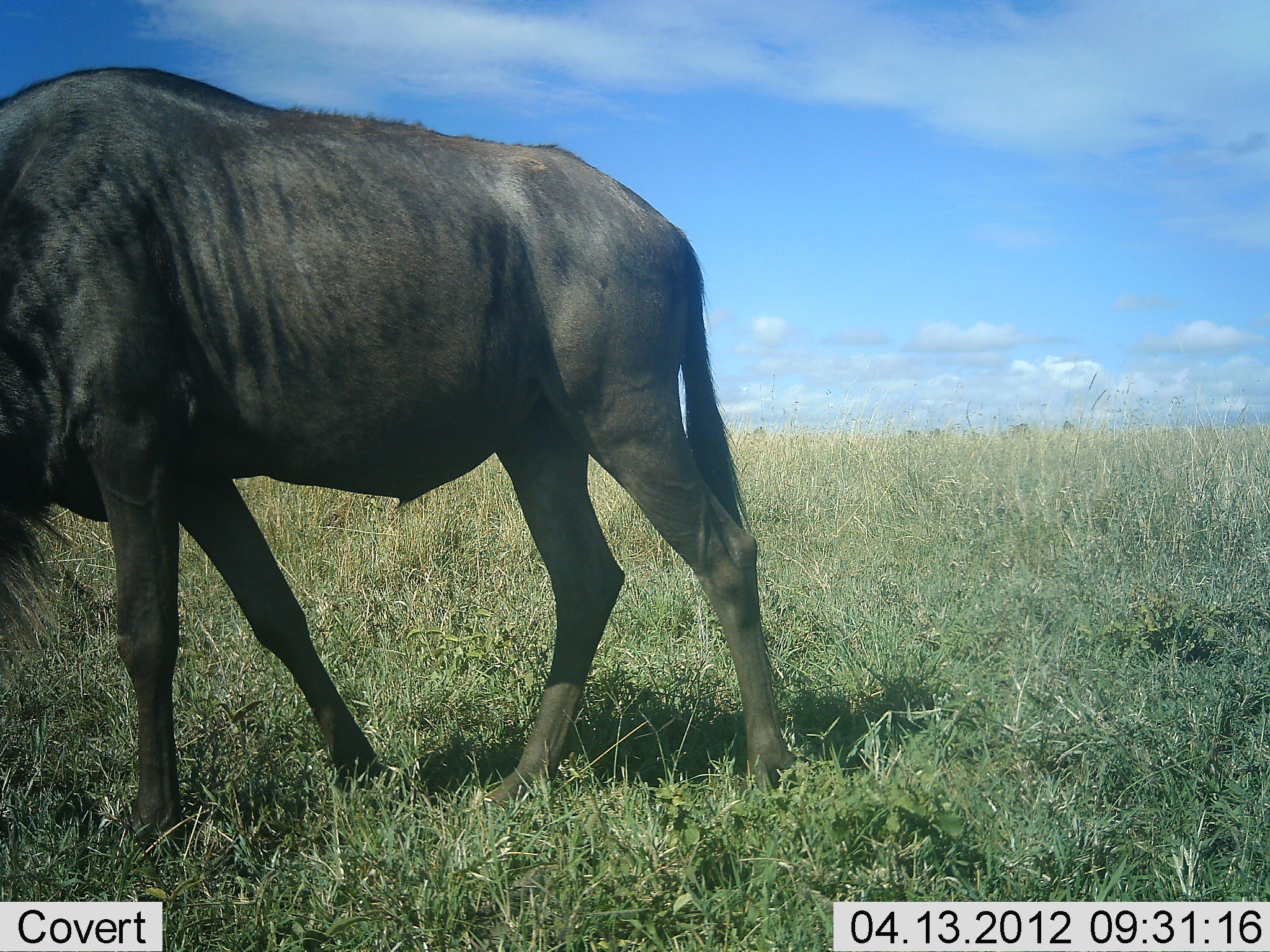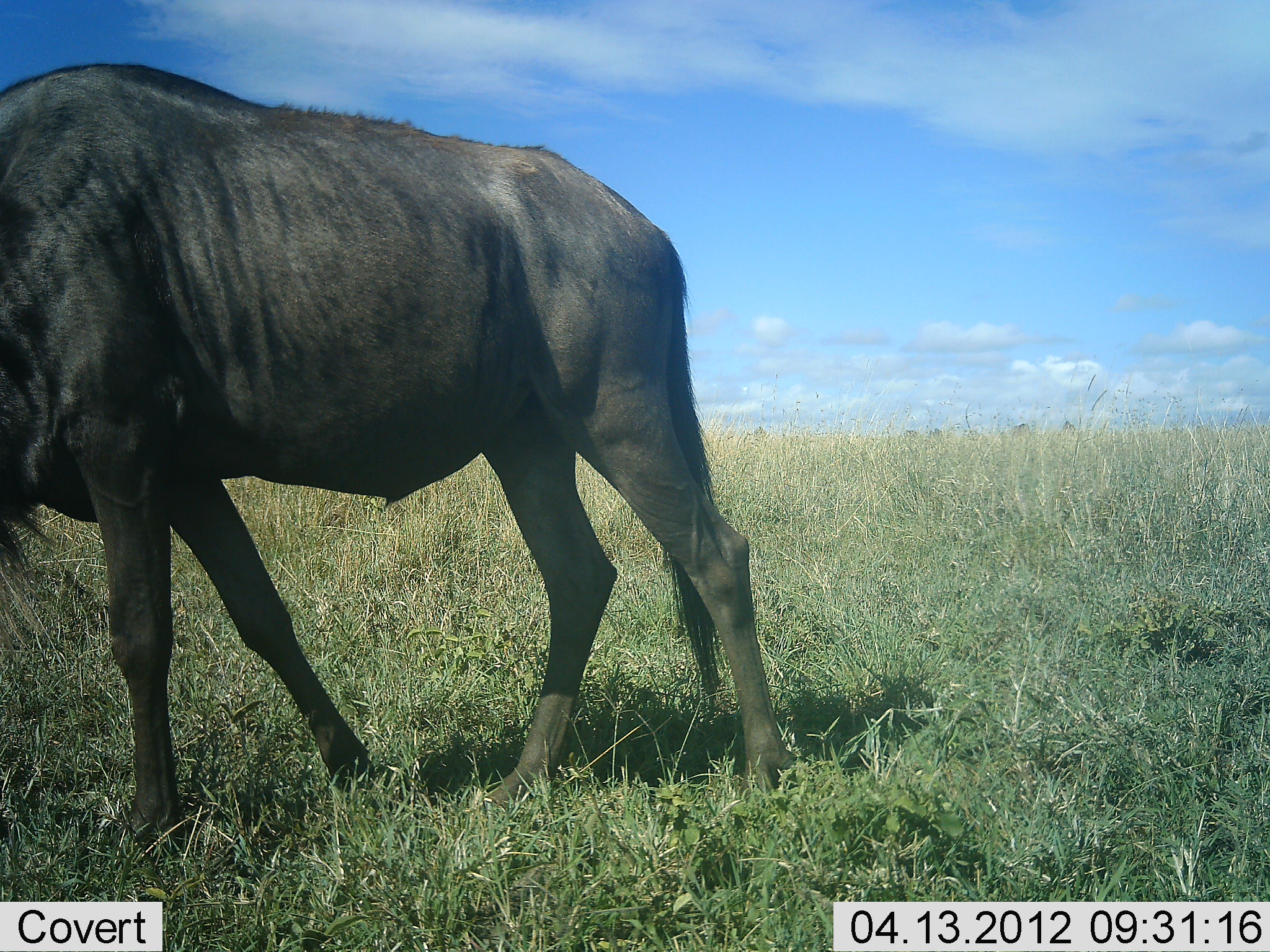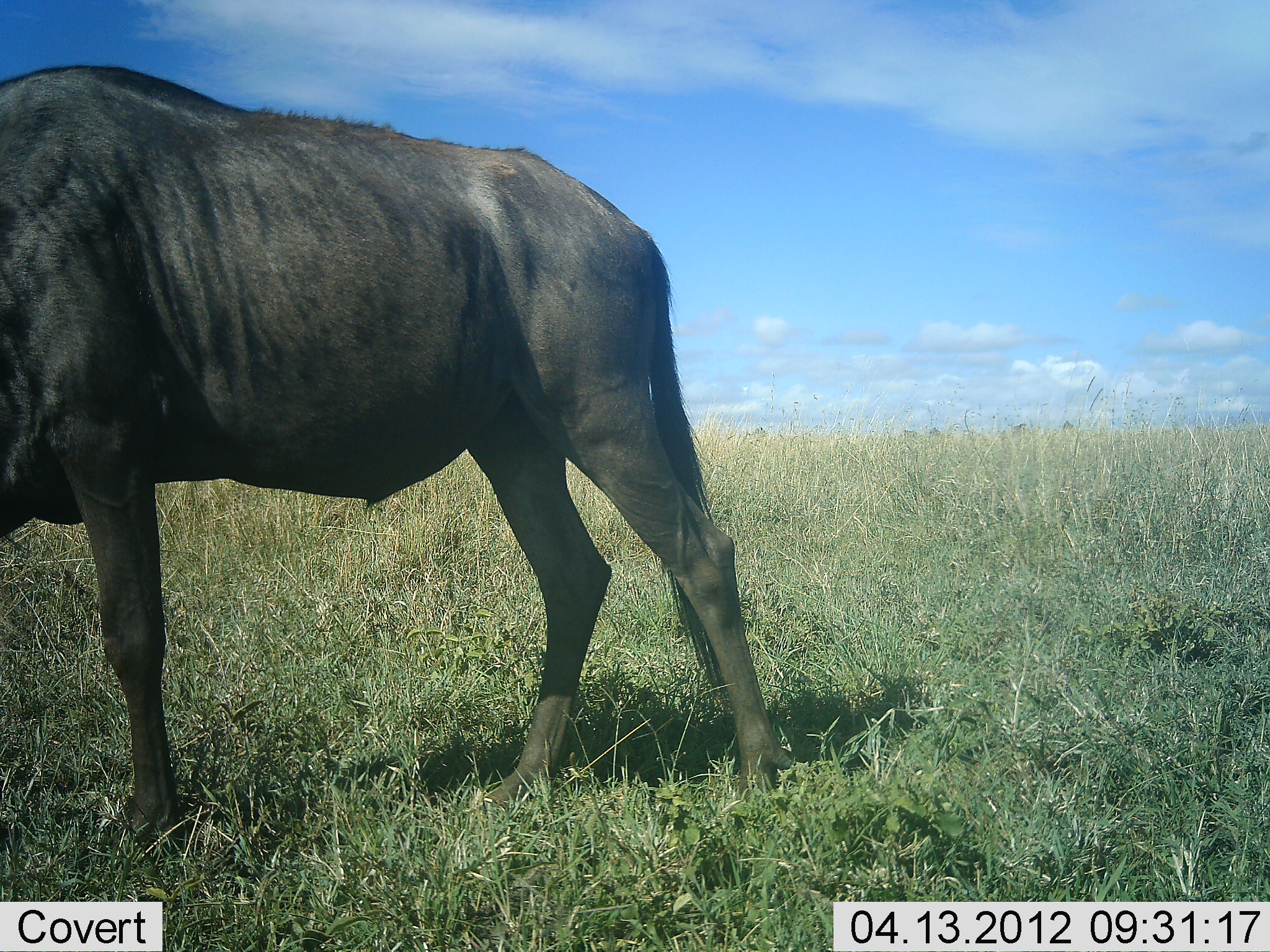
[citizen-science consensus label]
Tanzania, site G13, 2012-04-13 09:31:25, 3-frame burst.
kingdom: Animalia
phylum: Chordata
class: Mammalia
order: Artiodactyla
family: Bovidae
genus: Connochaetes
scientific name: Connochaetes taurinus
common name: blue wildebeest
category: wildebeest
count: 1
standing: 57%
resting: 0%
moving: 43%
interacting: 0%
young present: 0%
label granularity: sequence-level